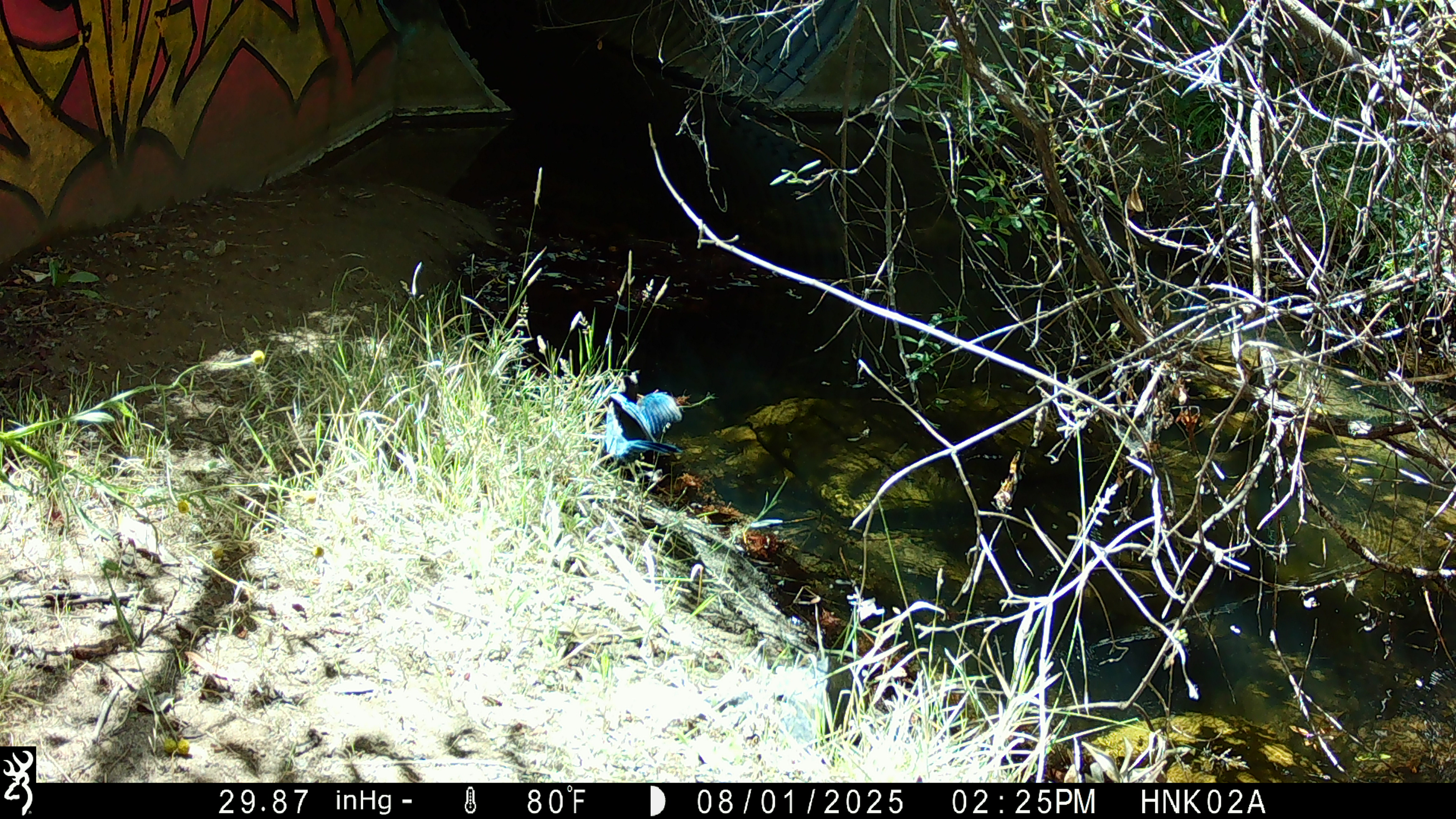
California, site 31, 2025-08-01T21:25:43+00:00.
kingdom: Animalia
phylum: Chordata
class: Aves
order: Passeriformes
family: Corvidae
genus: Cyanocitta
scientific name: Cyanocitta stelleri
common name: steller's jay